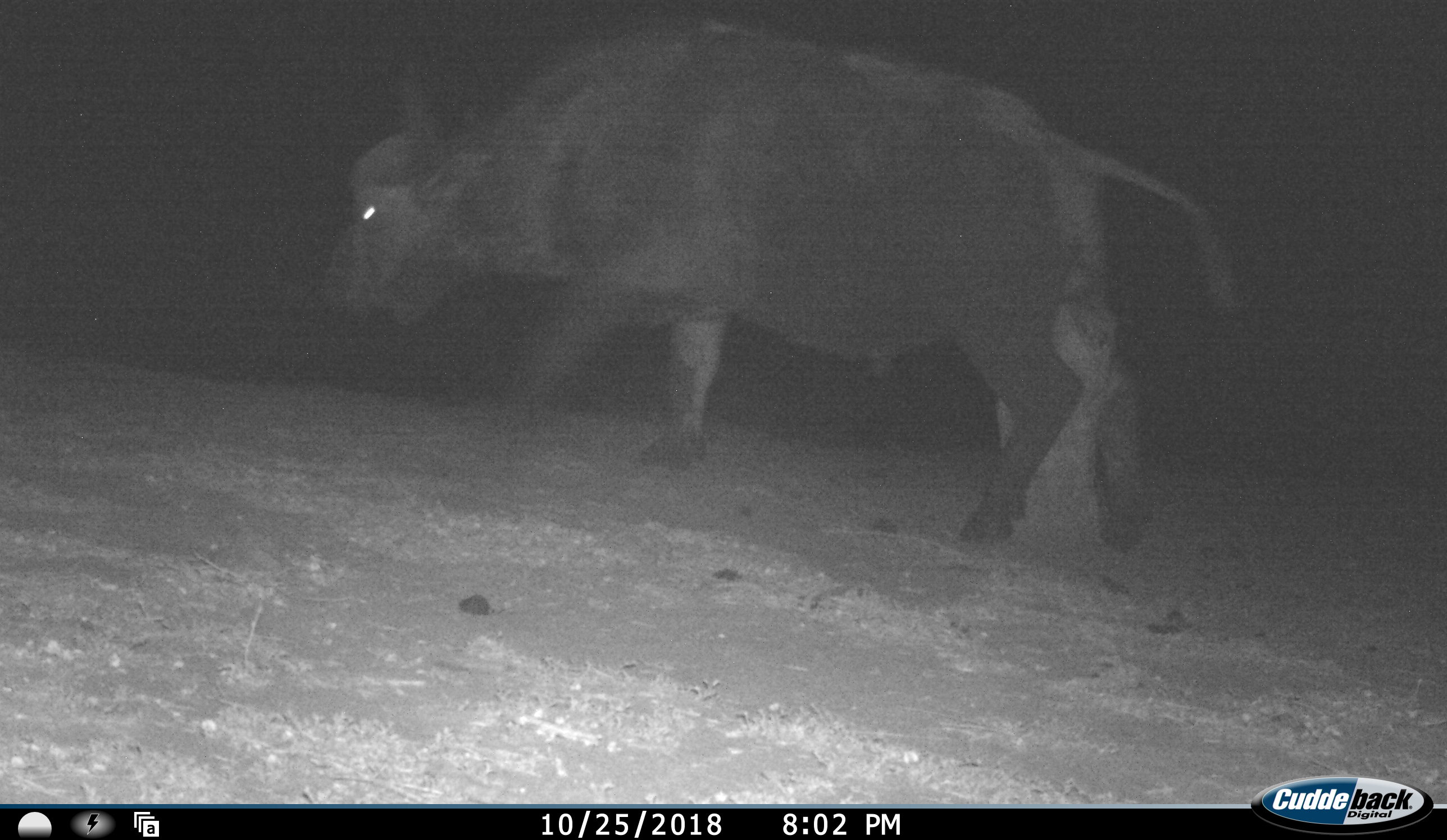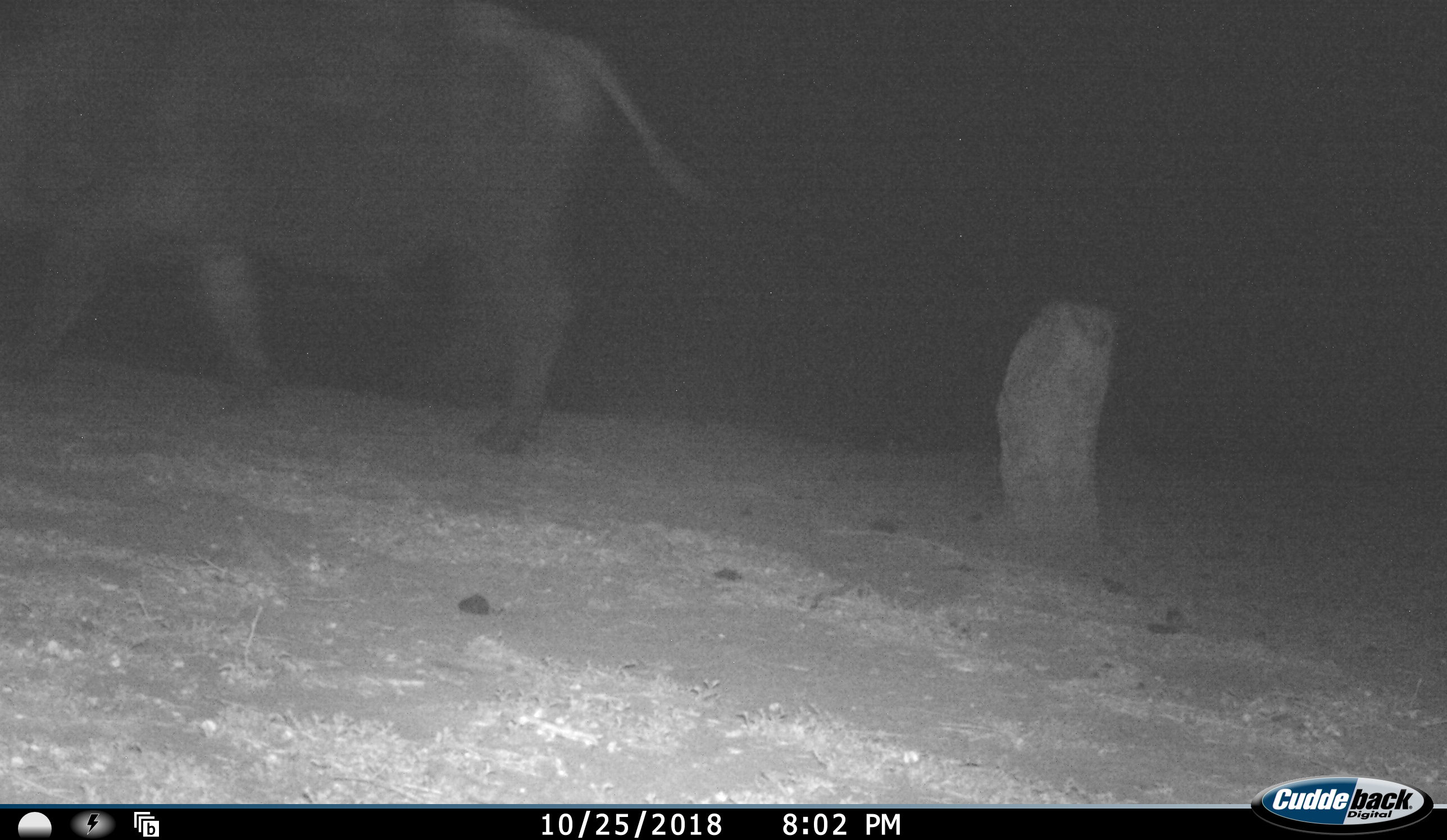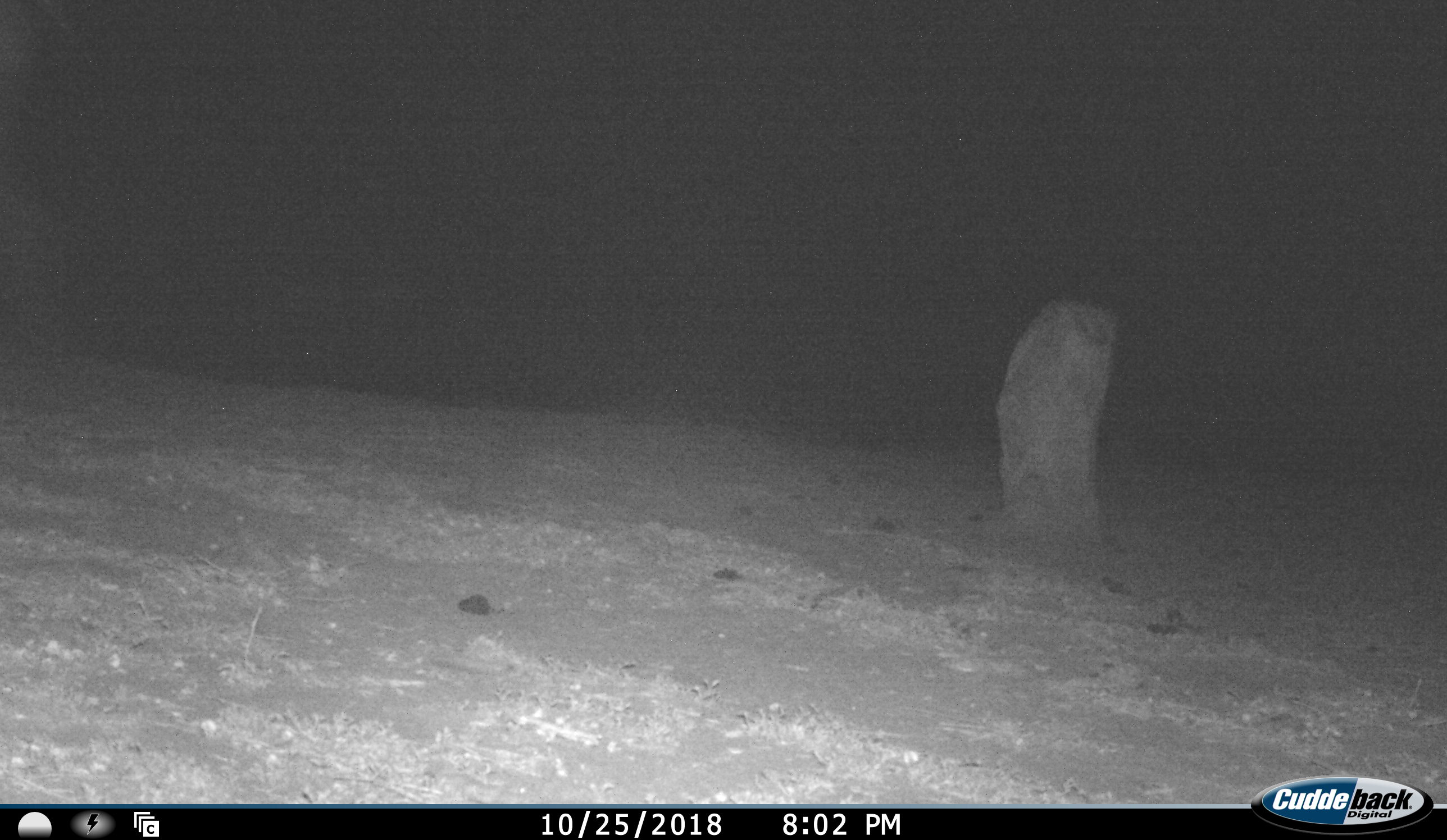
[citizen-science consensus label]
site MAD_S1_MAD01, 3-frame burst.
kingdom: Animalia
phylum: Chordata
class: Mammalia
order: Artiodactyla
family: Bovidae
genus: Syncerus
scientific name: Syncerus caffer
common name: african buffalo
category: buffalo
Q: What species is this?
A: Buffalo (african buffalo) (Syncerus caffer).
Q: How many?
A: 1.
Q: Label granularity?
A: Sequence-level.